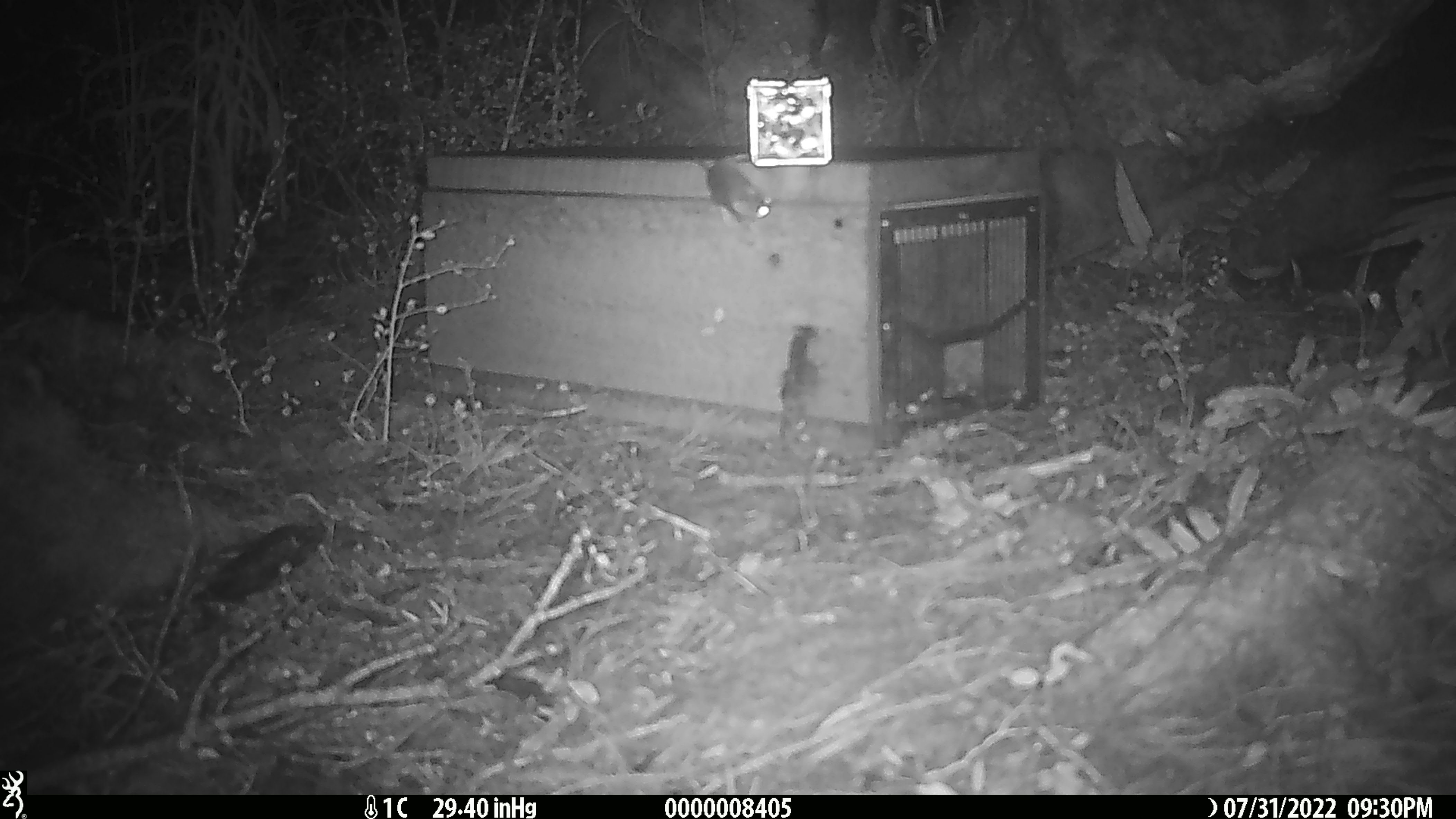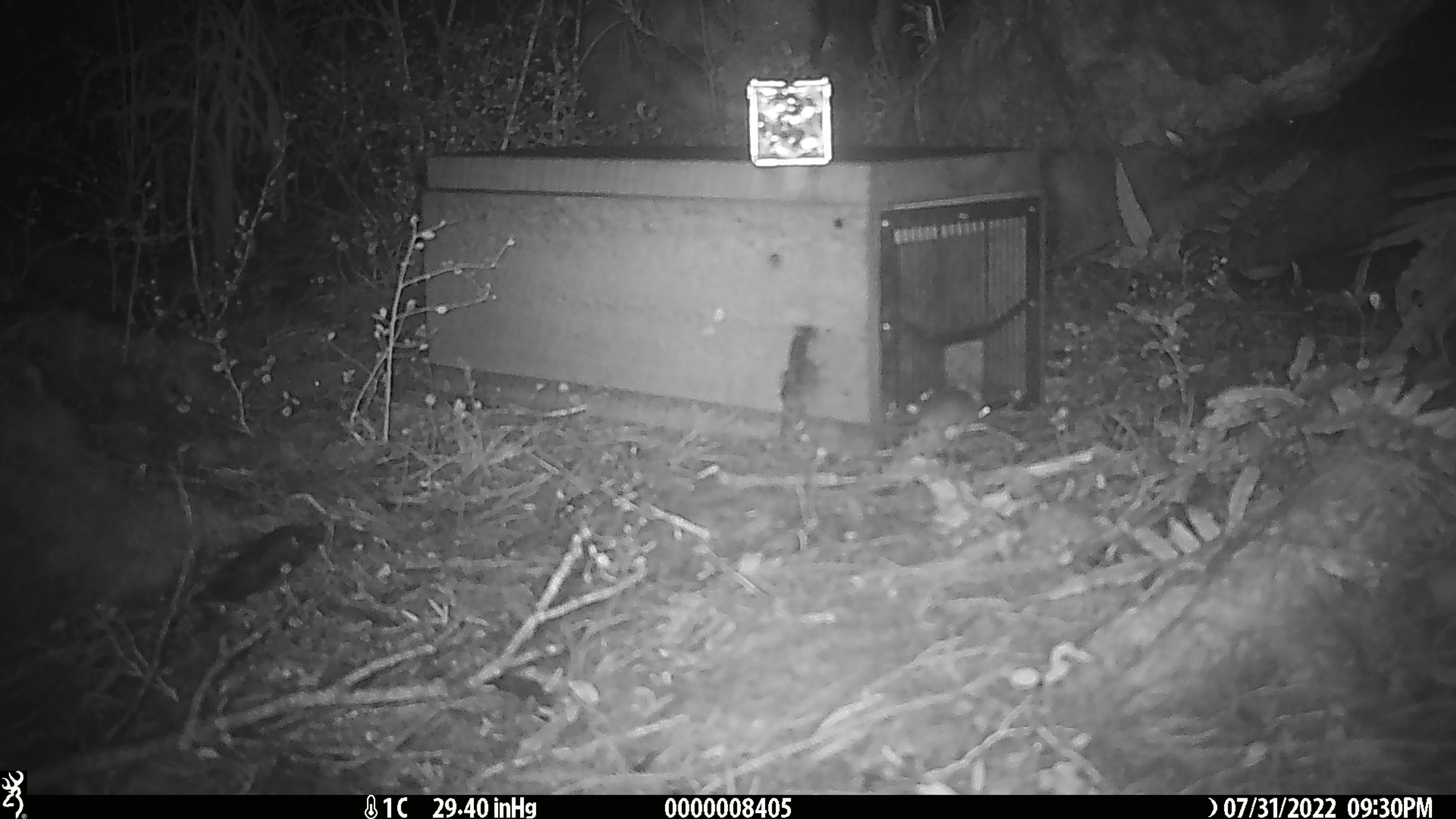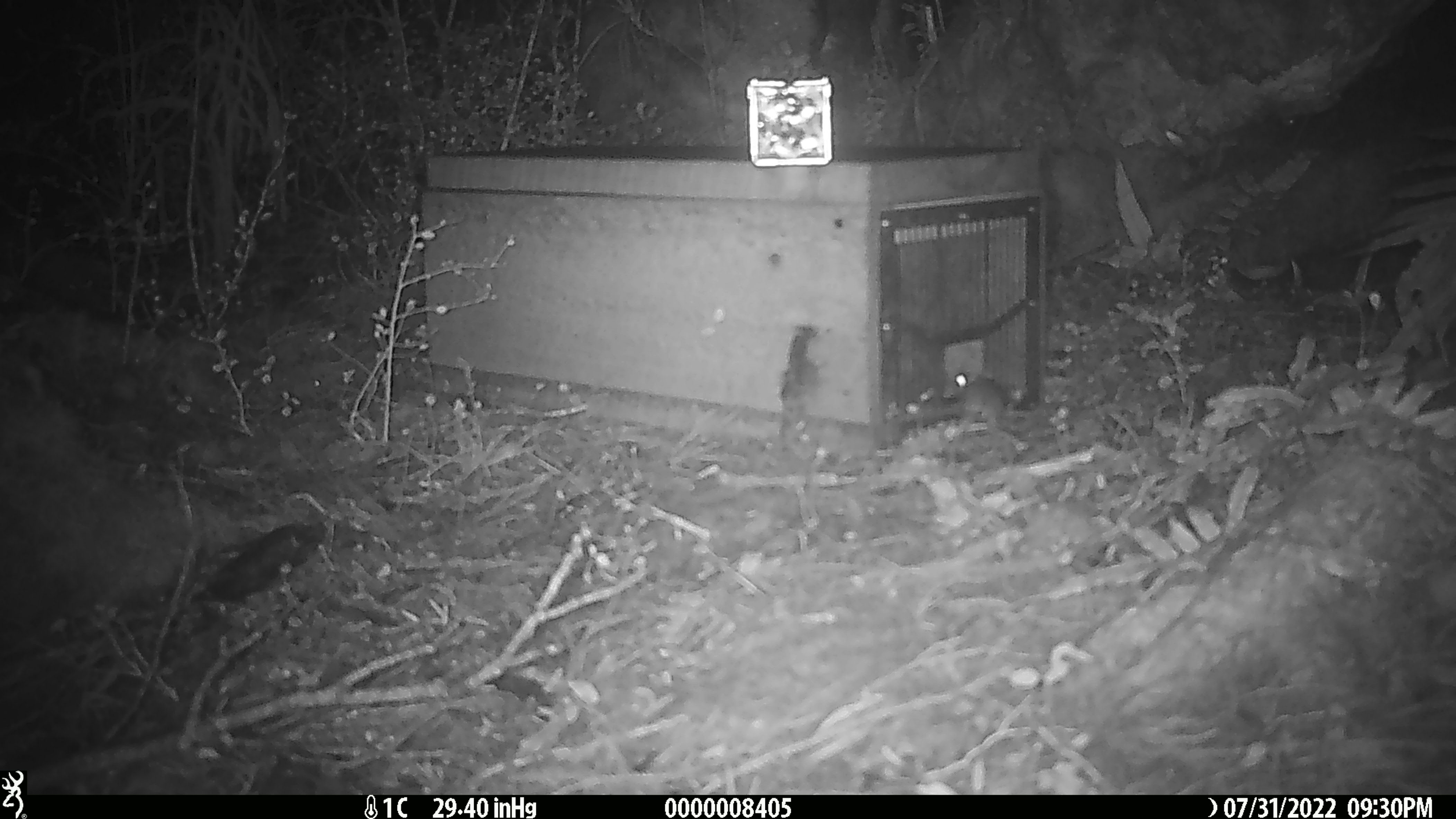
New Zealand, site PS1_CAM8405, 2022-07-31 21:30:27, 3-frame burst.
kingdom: Animalia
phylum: Chordata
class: Mammalia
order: Rodentia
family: Muridae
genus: Mus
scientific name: Mus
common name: mouse